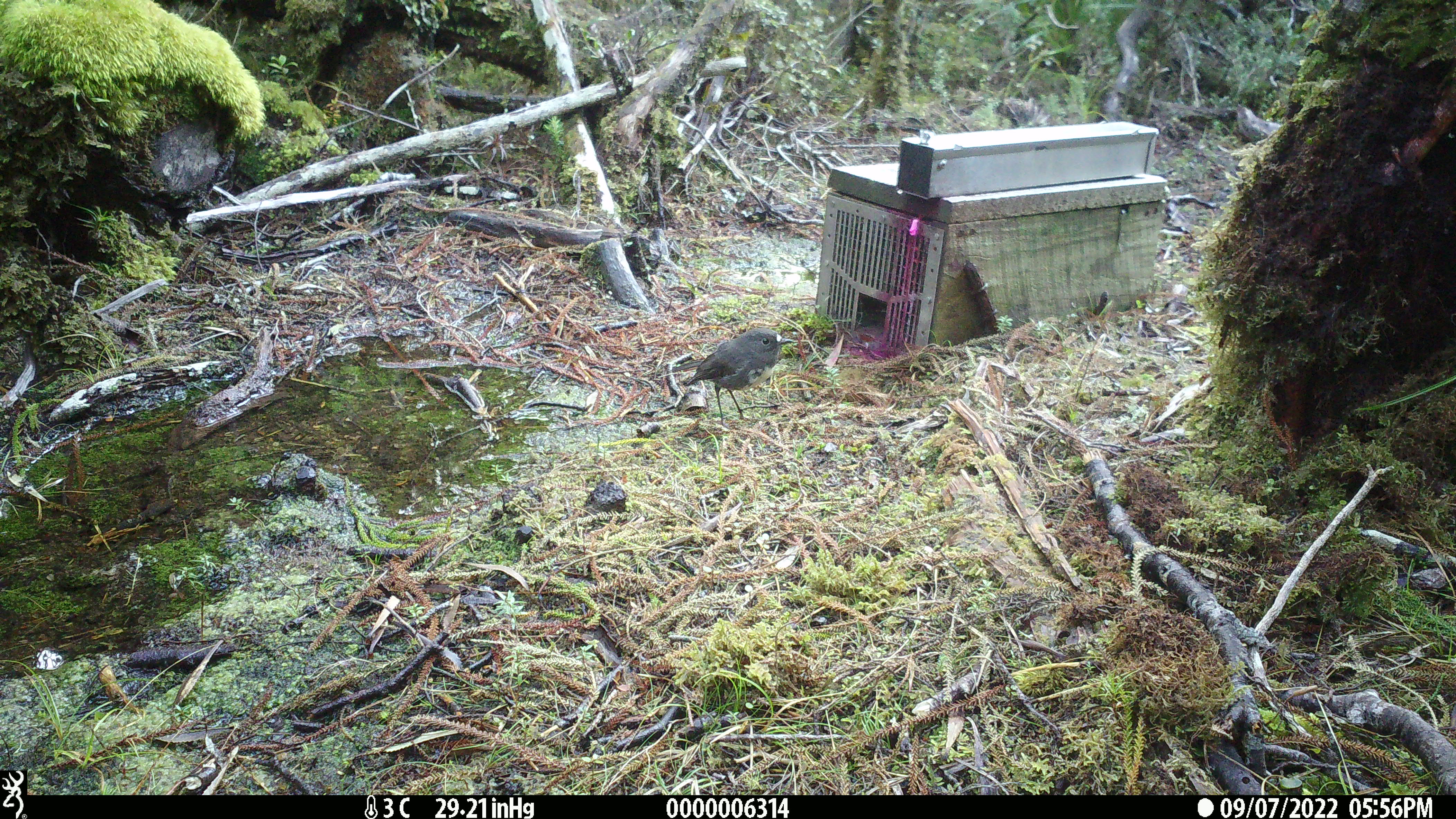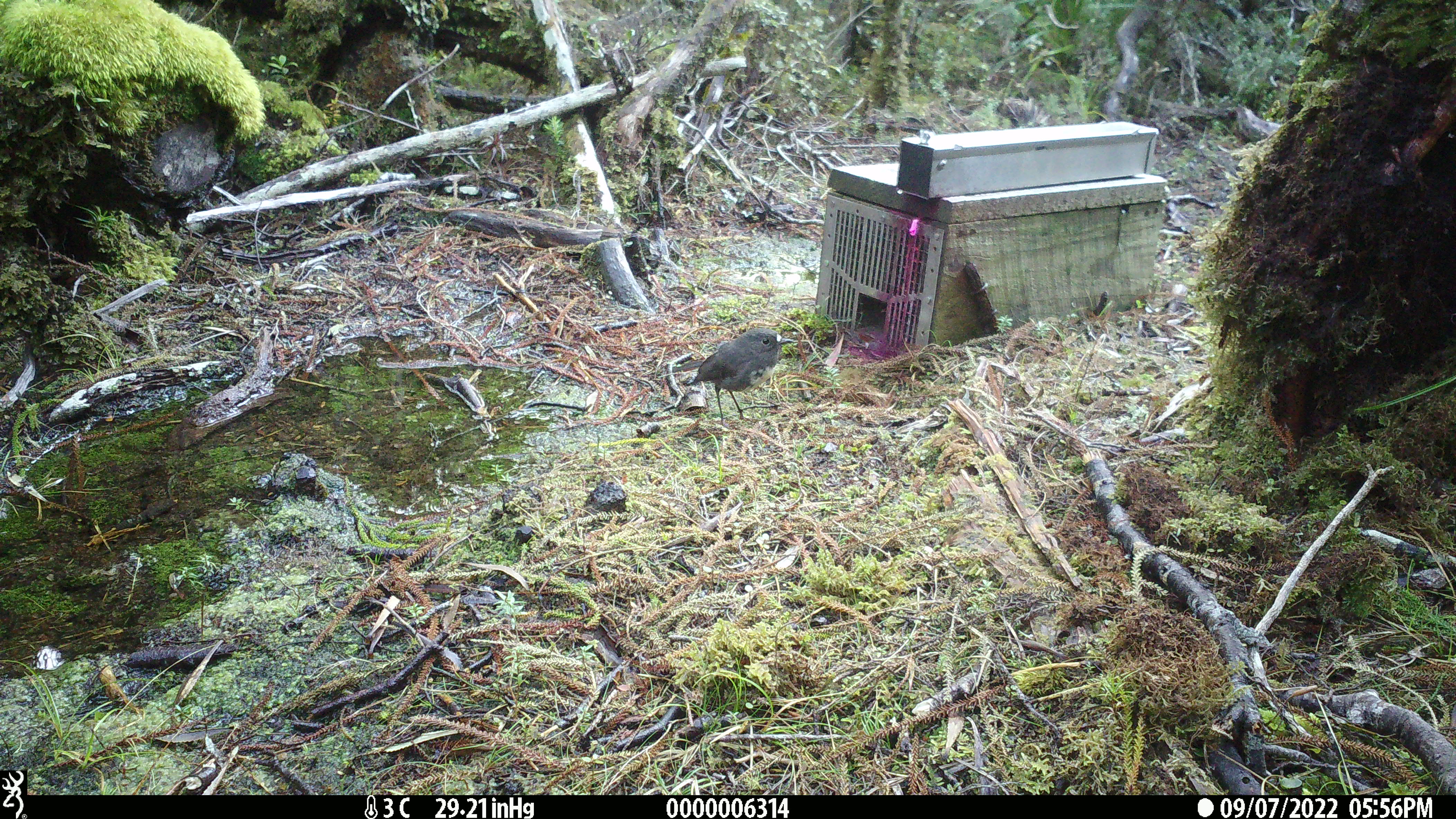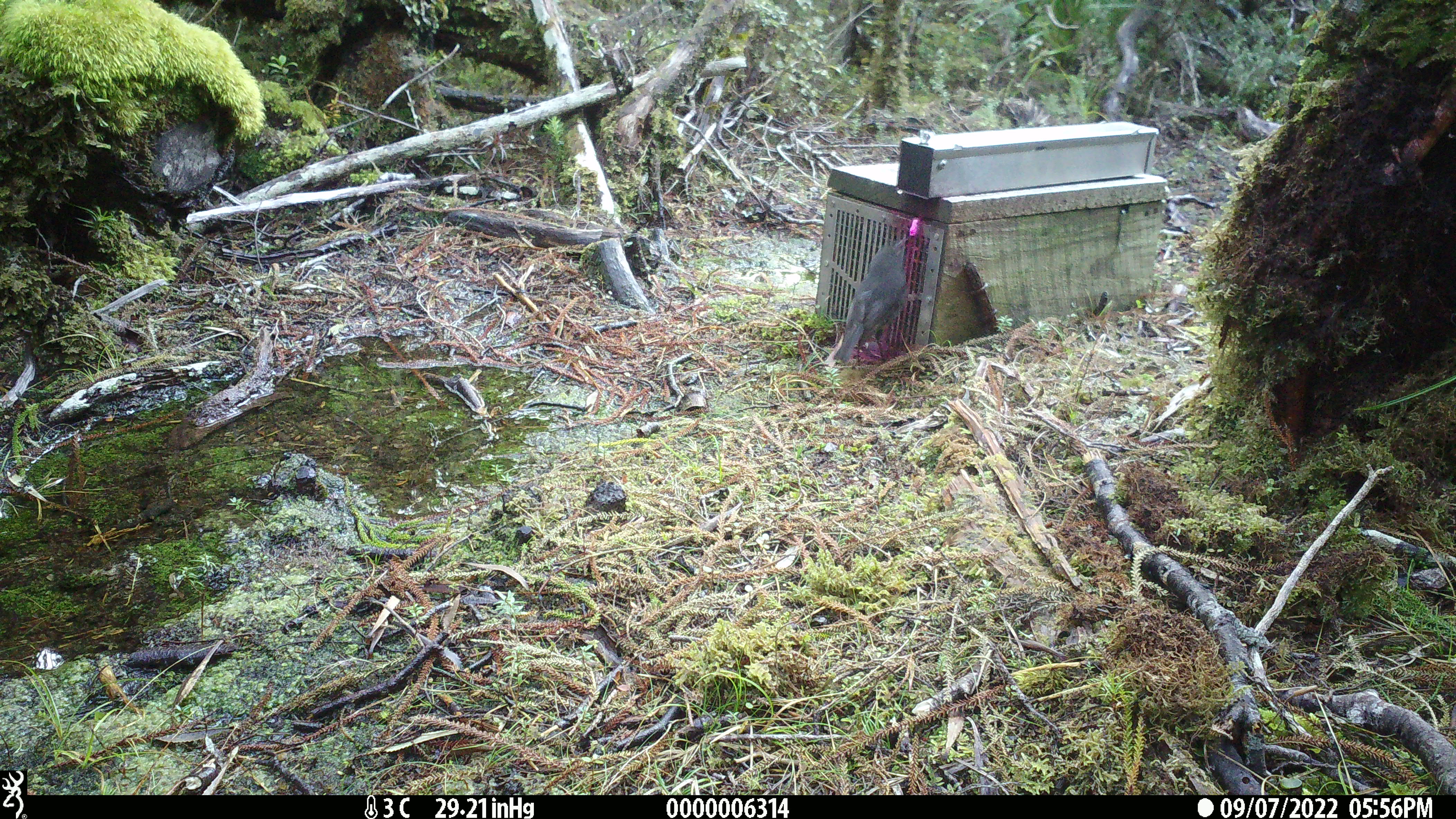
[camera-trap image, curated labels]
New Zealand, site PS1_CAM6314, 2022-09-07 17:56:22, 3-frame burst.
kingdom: Animalia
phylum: Chordata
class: Aves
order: Passeriformes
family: Petroicidae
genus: Petroica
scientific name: Petroica australis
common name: new zealand robin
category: robin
Robin (new zealand robin) (Petroica australis).